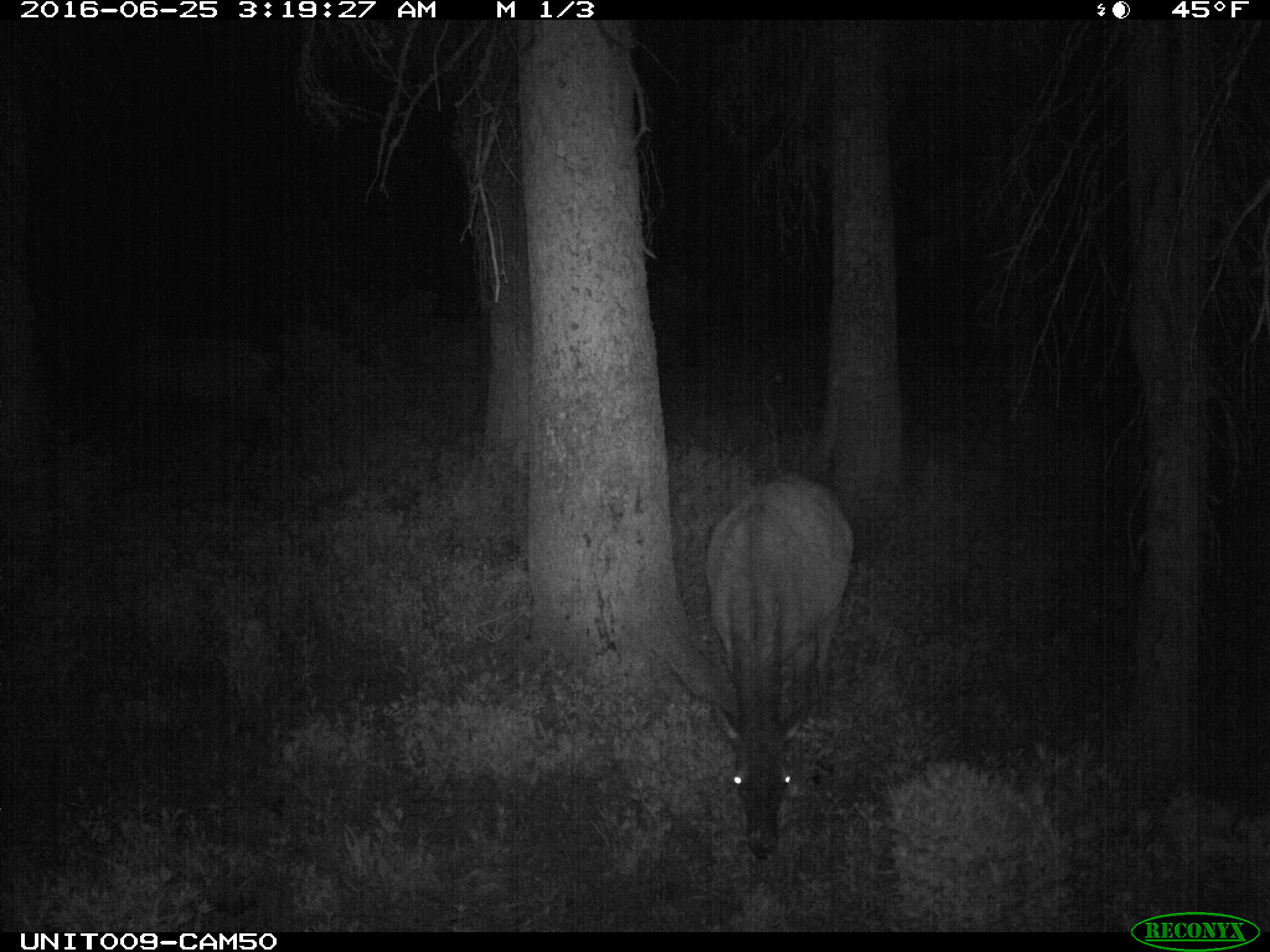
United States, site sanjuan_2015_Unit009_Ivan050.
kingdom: Animalia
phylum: Chordata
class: Mammalia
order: Artiodactyla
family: Cervidae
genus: Cervus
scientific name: Cervus elaphus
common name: red deer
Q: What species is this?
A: Cervus elaphus (red deer).